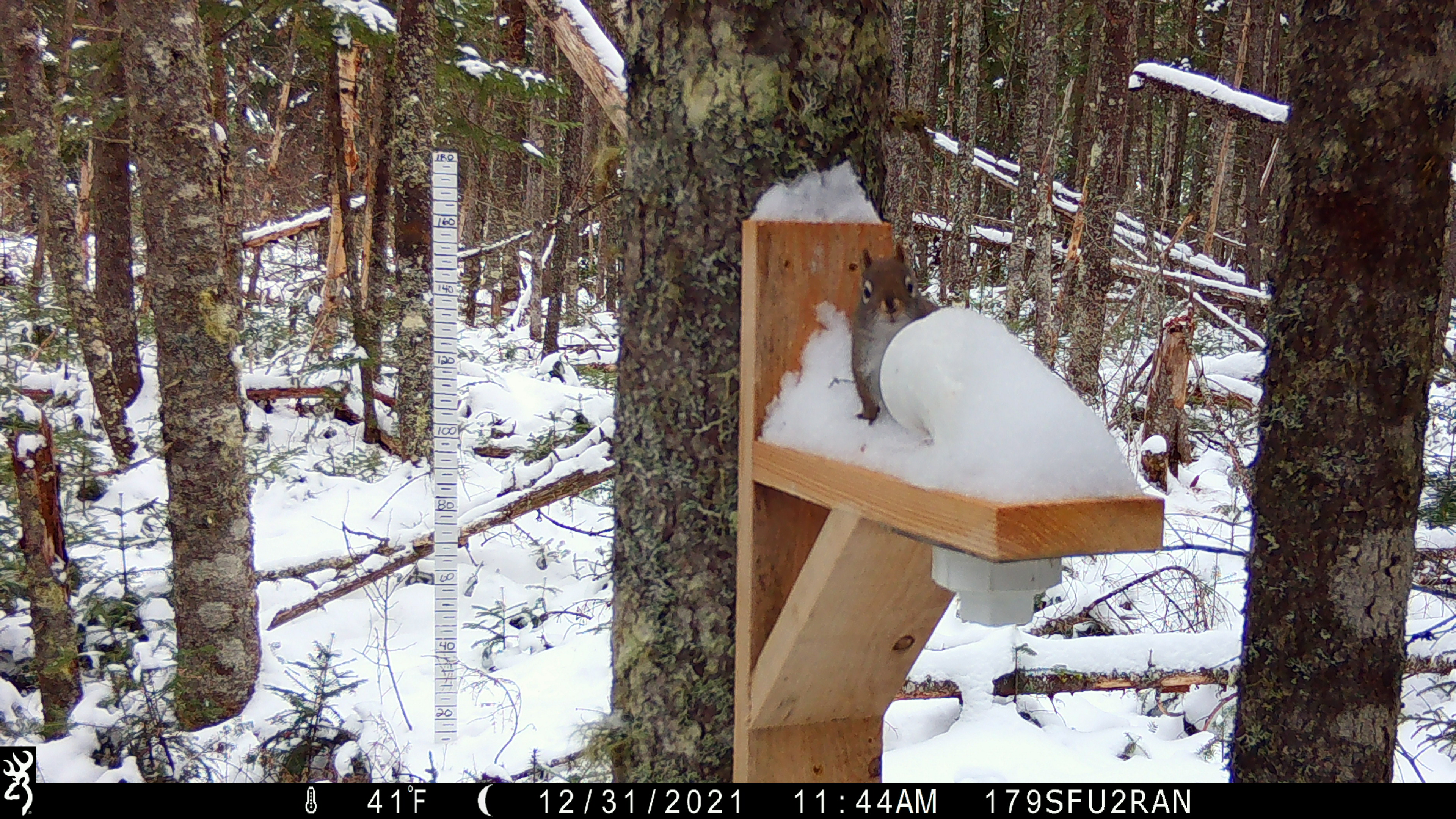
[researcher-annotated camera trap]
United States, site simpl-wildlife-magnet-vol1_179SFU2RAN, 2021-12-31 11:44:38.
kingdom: Animalia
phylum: Chordata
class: Mammalia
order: Rodentia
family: Sciuridae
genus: Tamiasciurus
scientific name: Tamiasciurus hudsonicus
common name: red squirrel